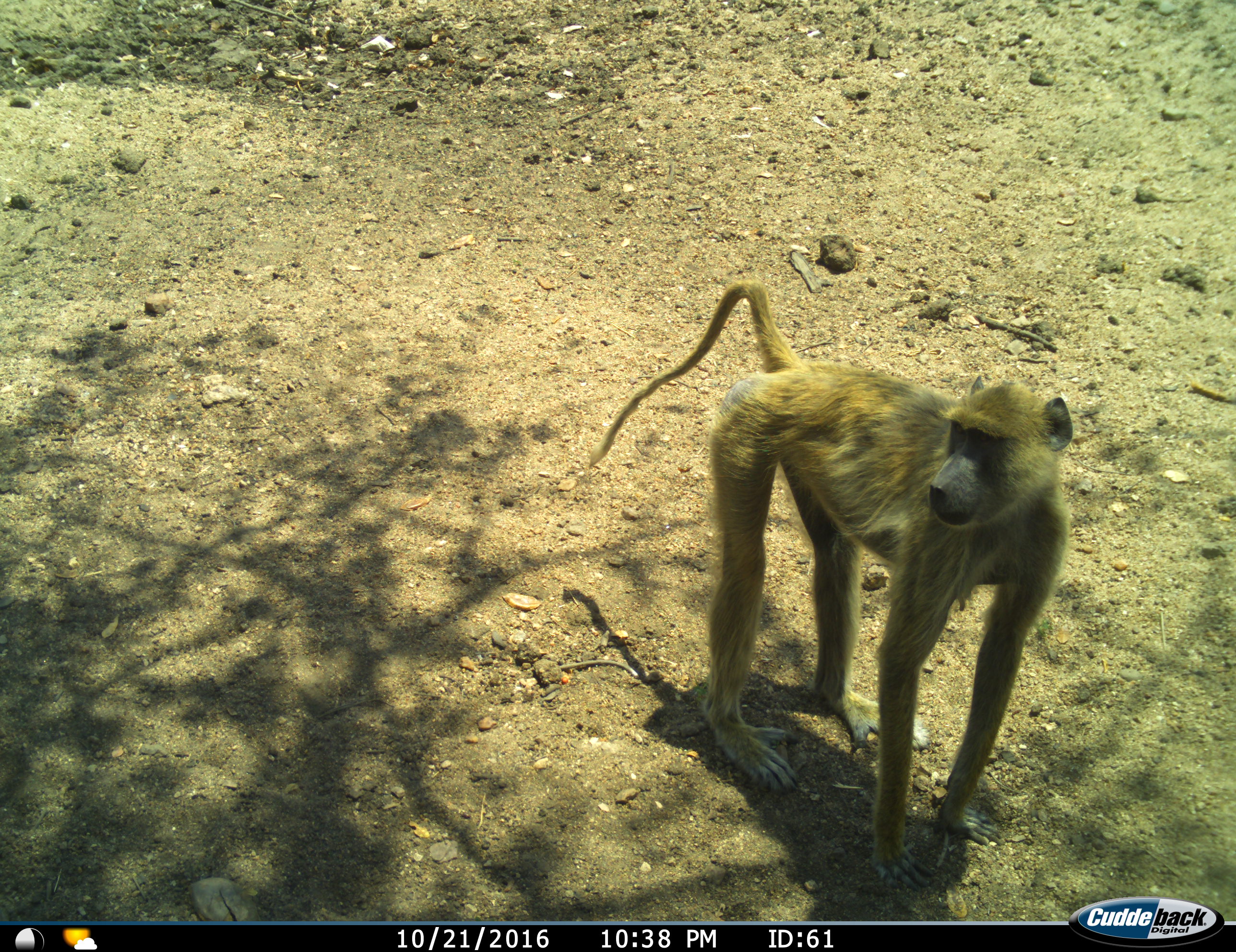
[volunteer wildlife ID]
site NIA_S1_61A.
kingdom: Animalia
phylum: Chordata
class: Mammalia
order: Primates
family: Cercopithecidae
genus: Papio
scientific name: Papio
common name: baboon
Baboon (Papio), count 1. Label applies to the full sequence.